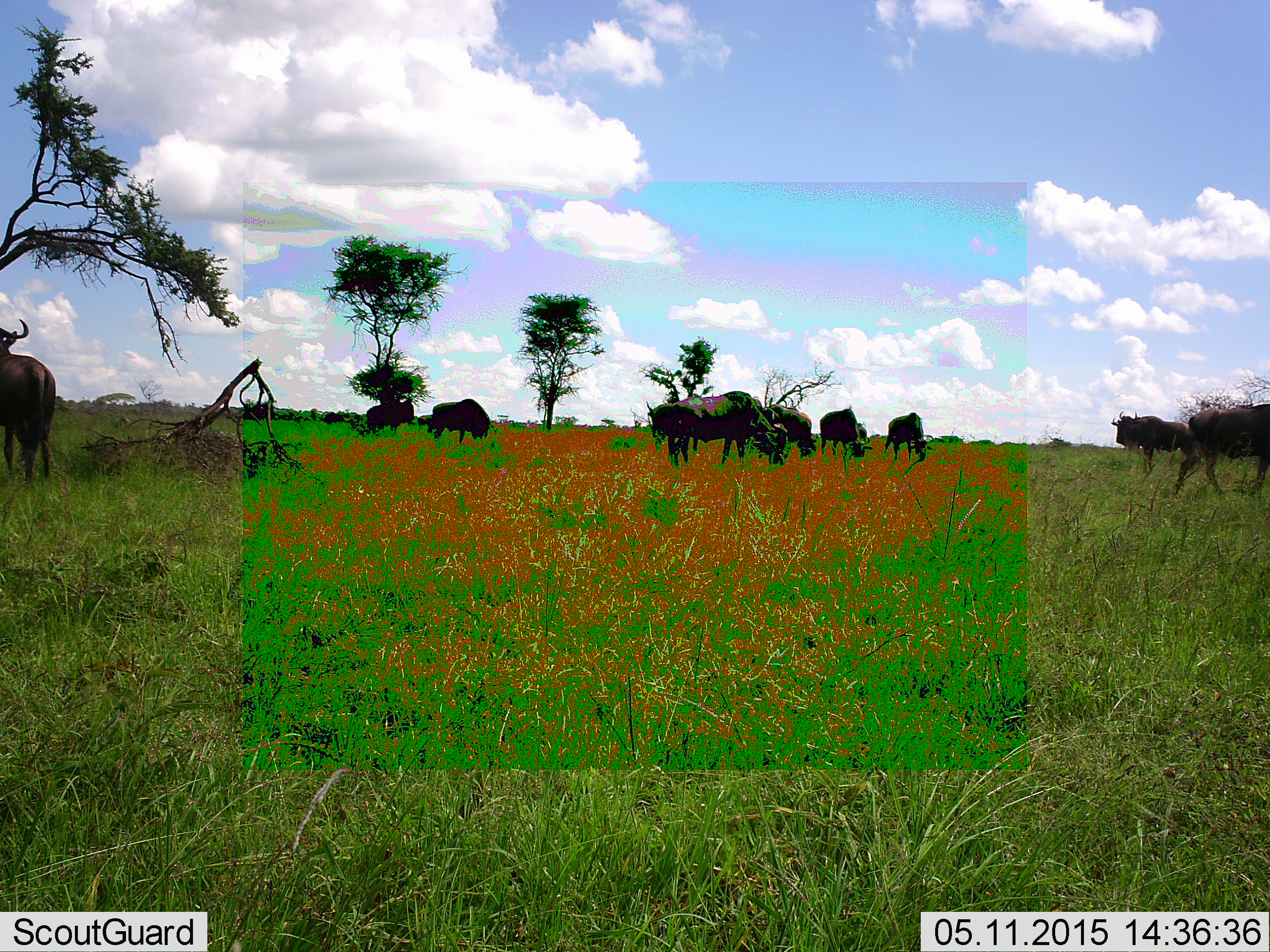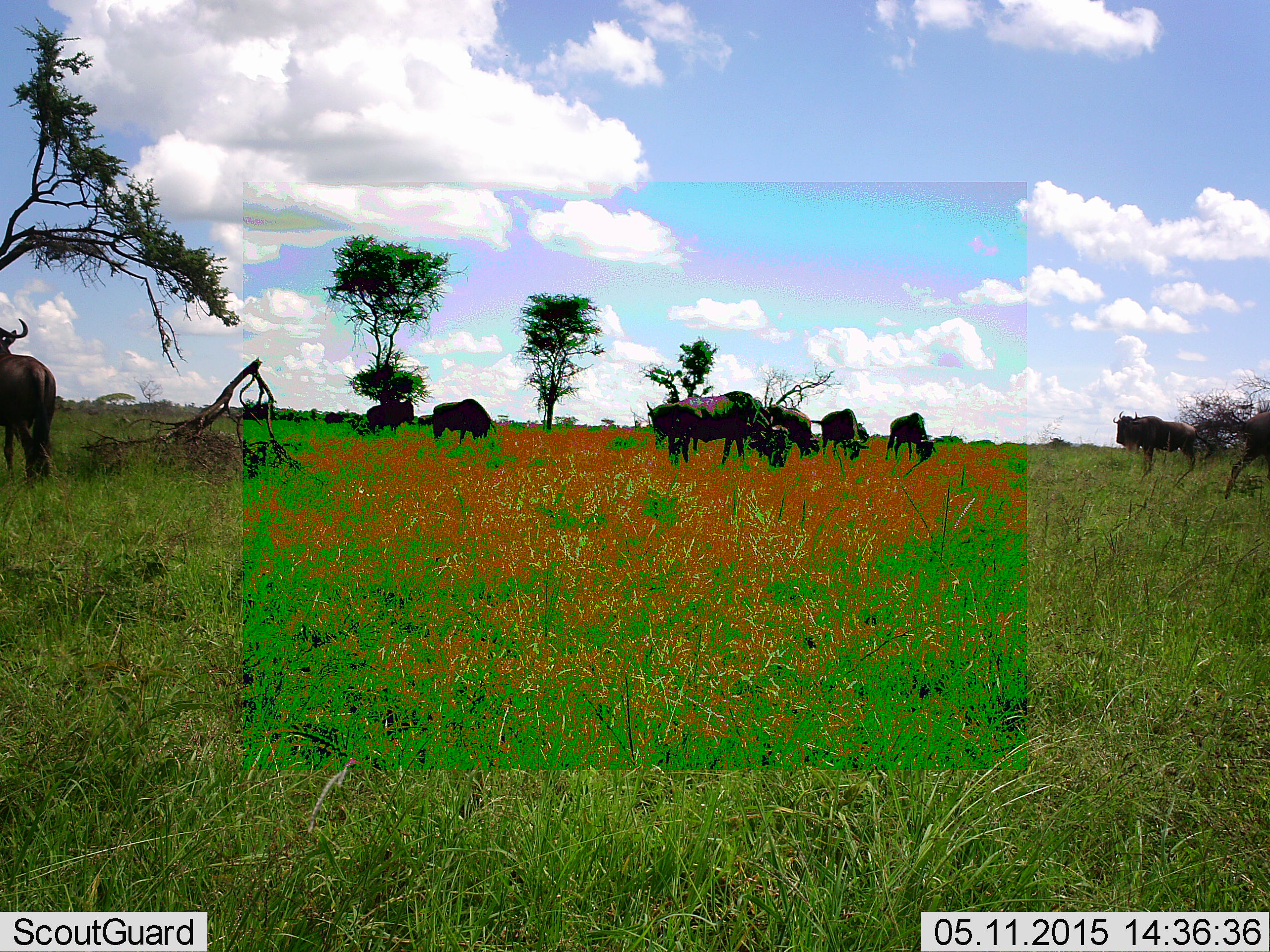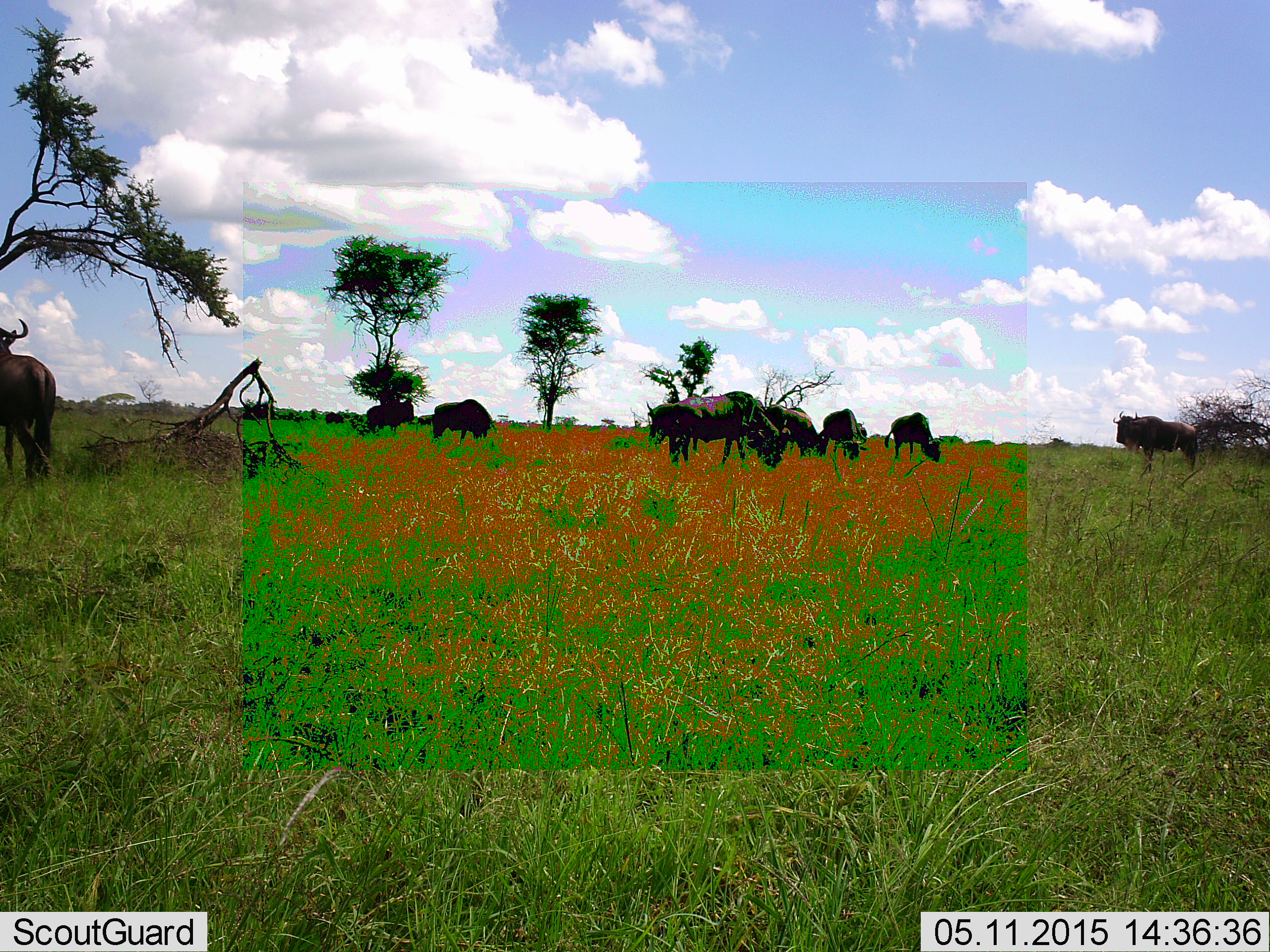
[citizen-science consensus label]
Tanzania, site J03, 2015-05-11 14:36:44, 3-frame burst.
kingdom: Animalia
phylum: Chordata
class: Mammalia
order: Artiodactyla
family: Bovidae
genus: Connochaetes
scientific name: Connochaetes taurinus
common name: blue wildebeest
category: wildebeest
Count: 11-50.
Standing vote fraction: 70%.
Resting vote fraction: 10%.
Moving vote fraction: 20%.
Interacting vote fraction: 0%.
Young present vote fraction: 0%.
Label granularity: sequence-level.